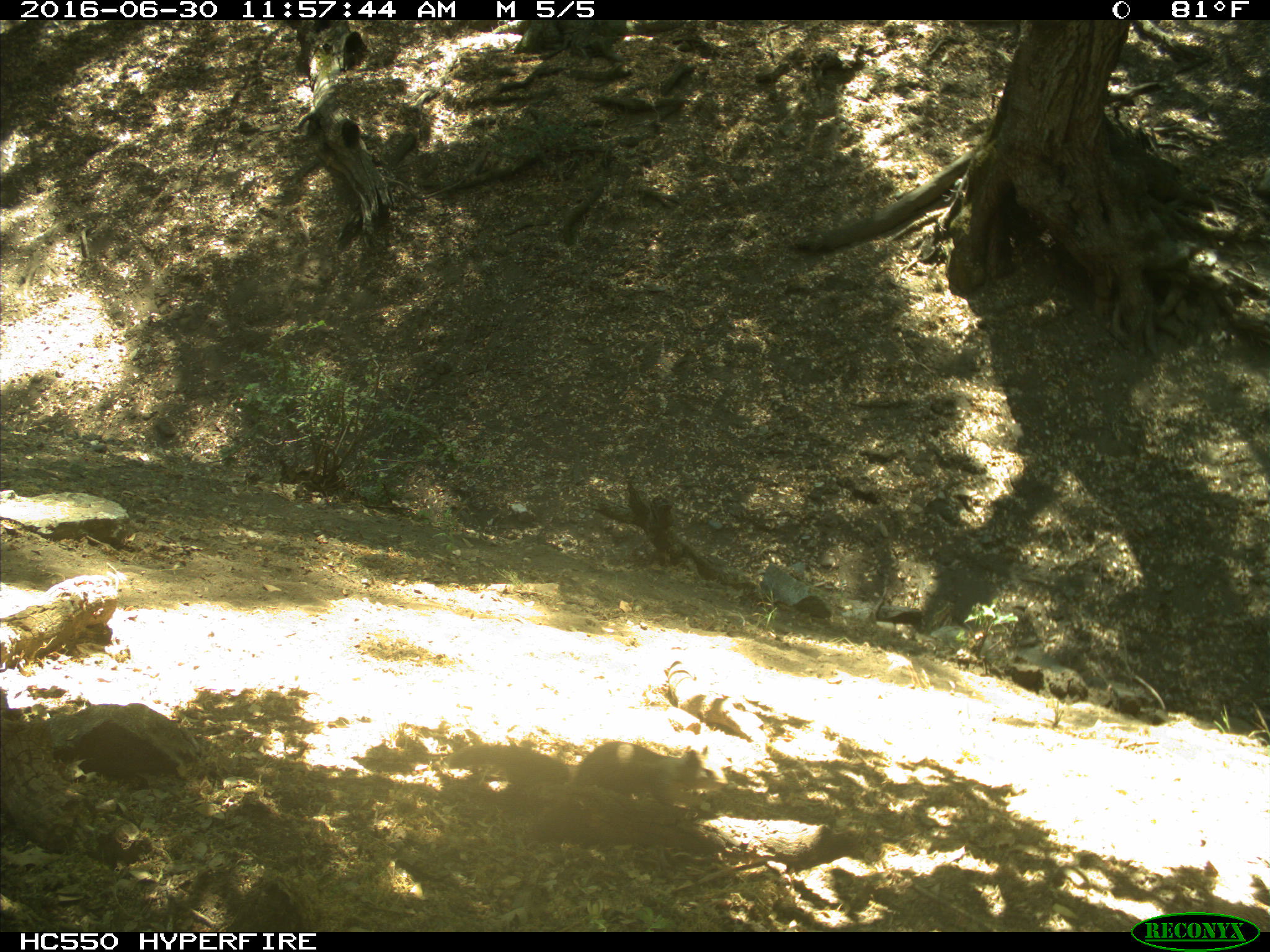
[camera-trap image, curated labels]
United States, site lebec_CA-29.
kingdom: Animalia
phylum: Chordata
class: Mammalia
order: Rodentia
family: Sciuridae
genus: Otospermophilus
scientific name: Otospermophilus beecheyi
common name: california ground squirrel